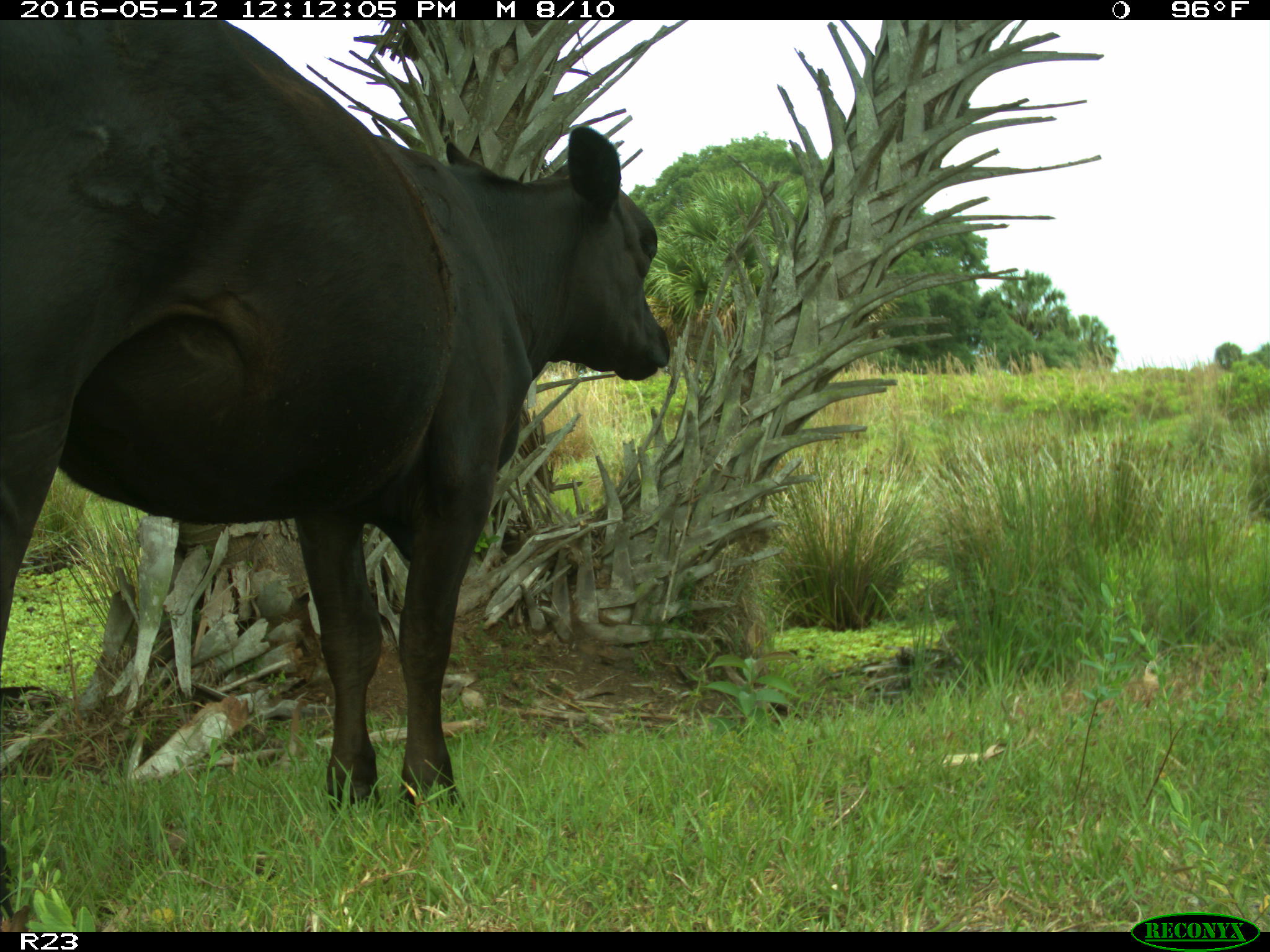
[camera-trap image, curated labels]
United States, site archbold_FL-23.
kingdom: Animalia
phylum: Chordata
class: Mammalia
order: Artiodactyla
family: Bovidae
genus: Bos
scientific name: Bos taurus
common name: domestic cow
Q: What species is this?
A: Bos taurus (domestic cow).